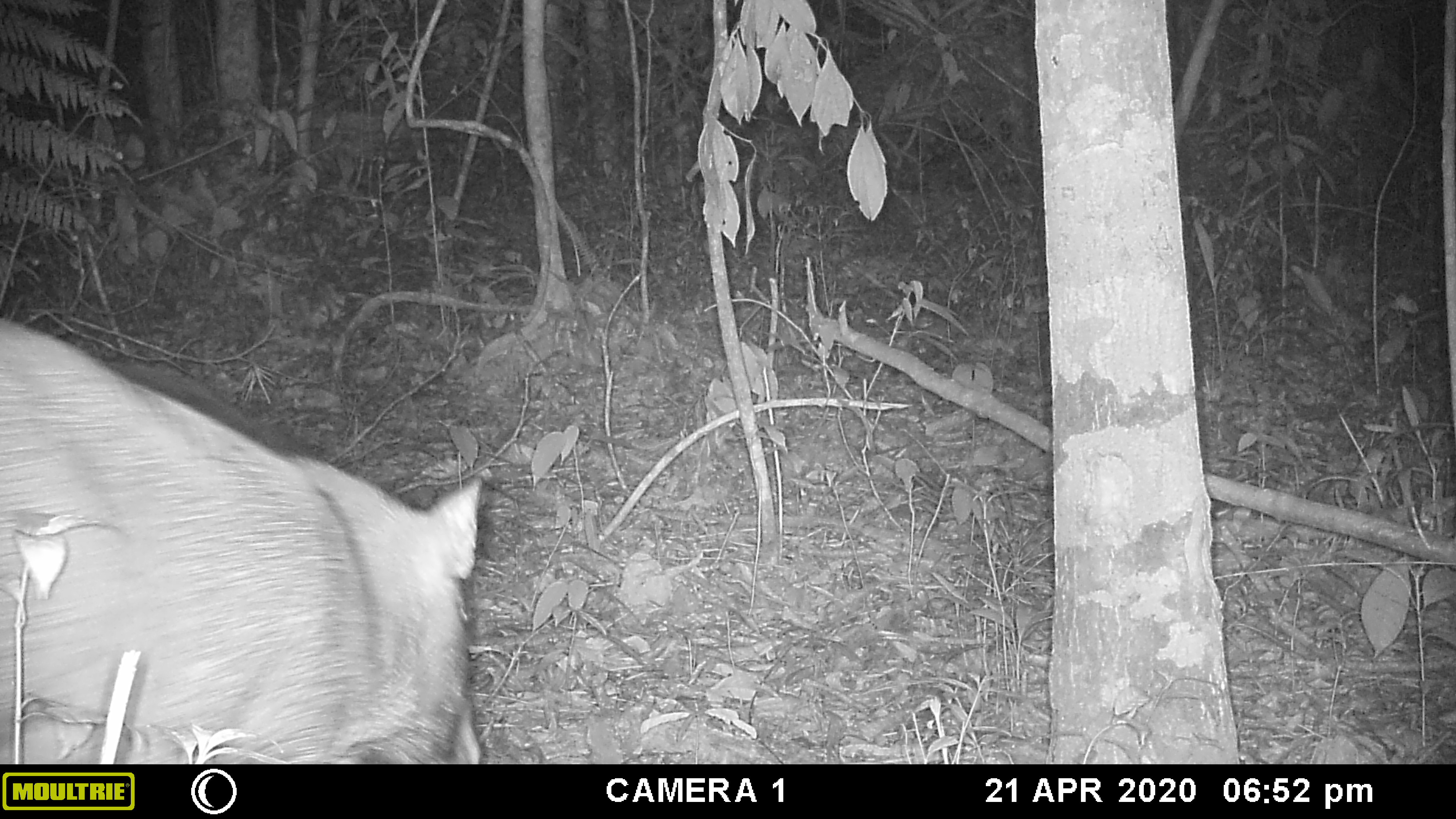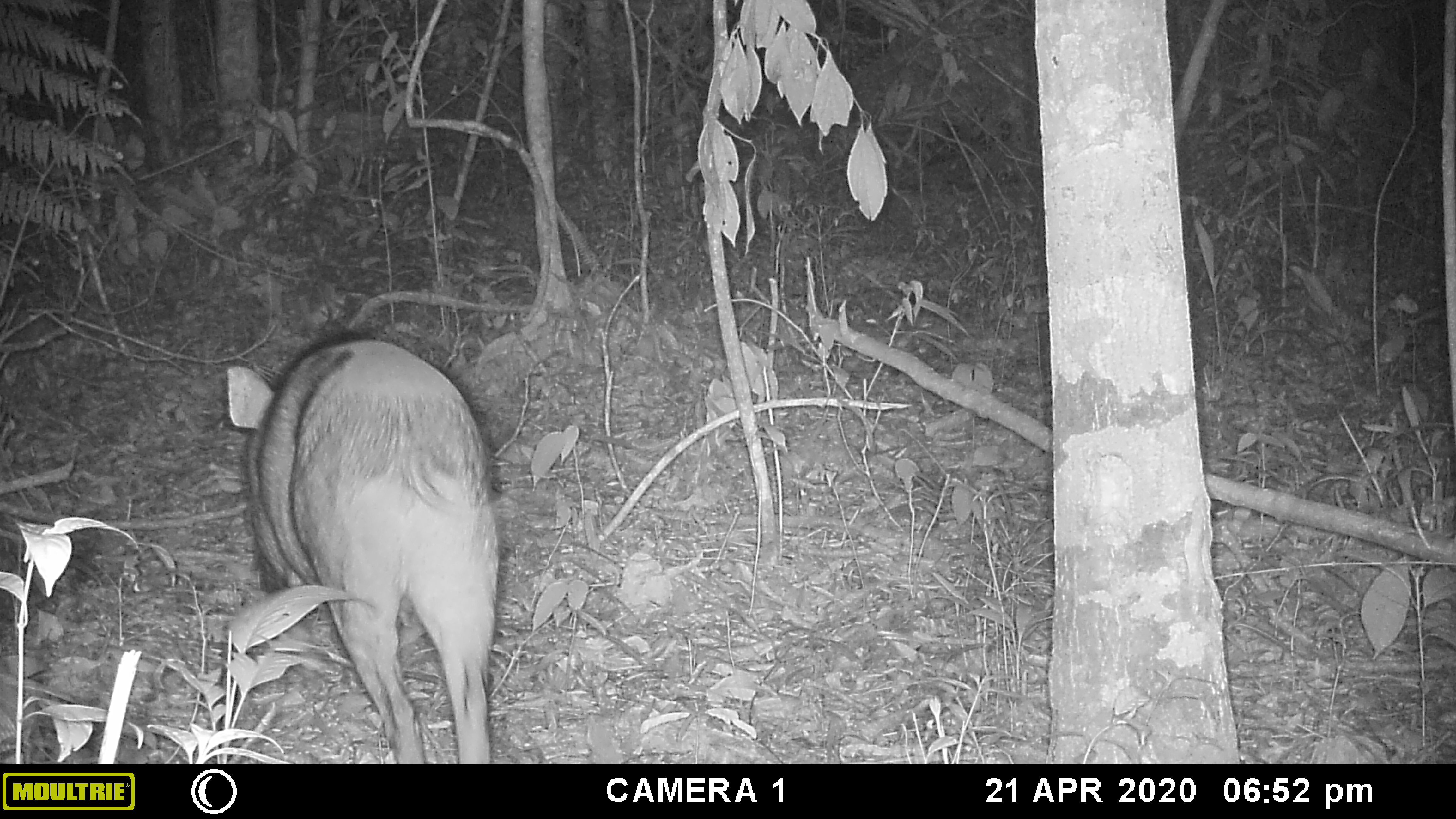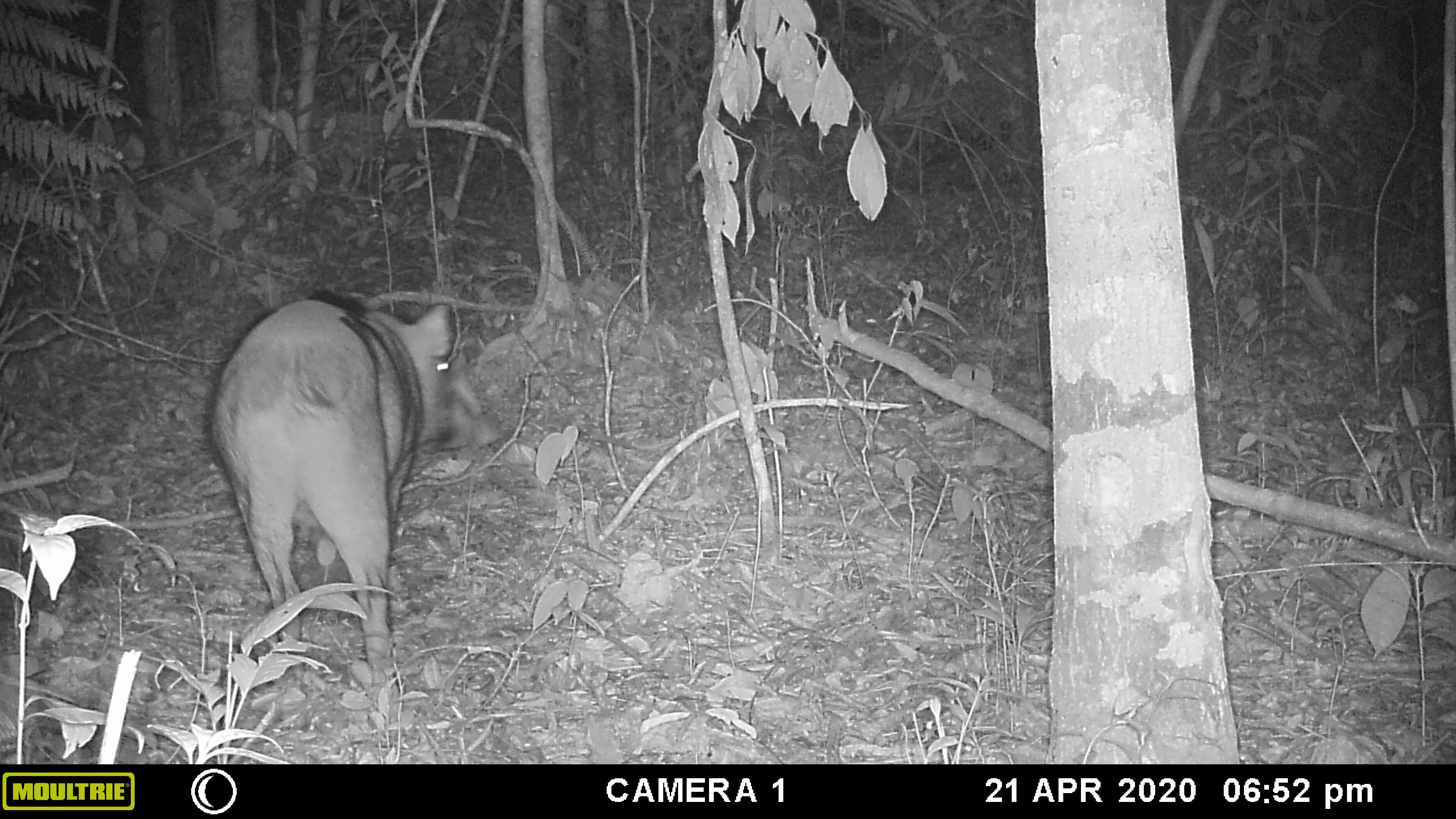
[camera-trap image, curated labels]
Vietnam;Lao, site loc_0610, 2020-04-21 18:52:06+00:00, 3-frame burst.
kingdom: Animalia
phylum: Chordata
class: Mammalia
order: Artiodactyla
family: Suidae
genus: Sus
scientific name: Sus scrofa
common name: eurasian wild pig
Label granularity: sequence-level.